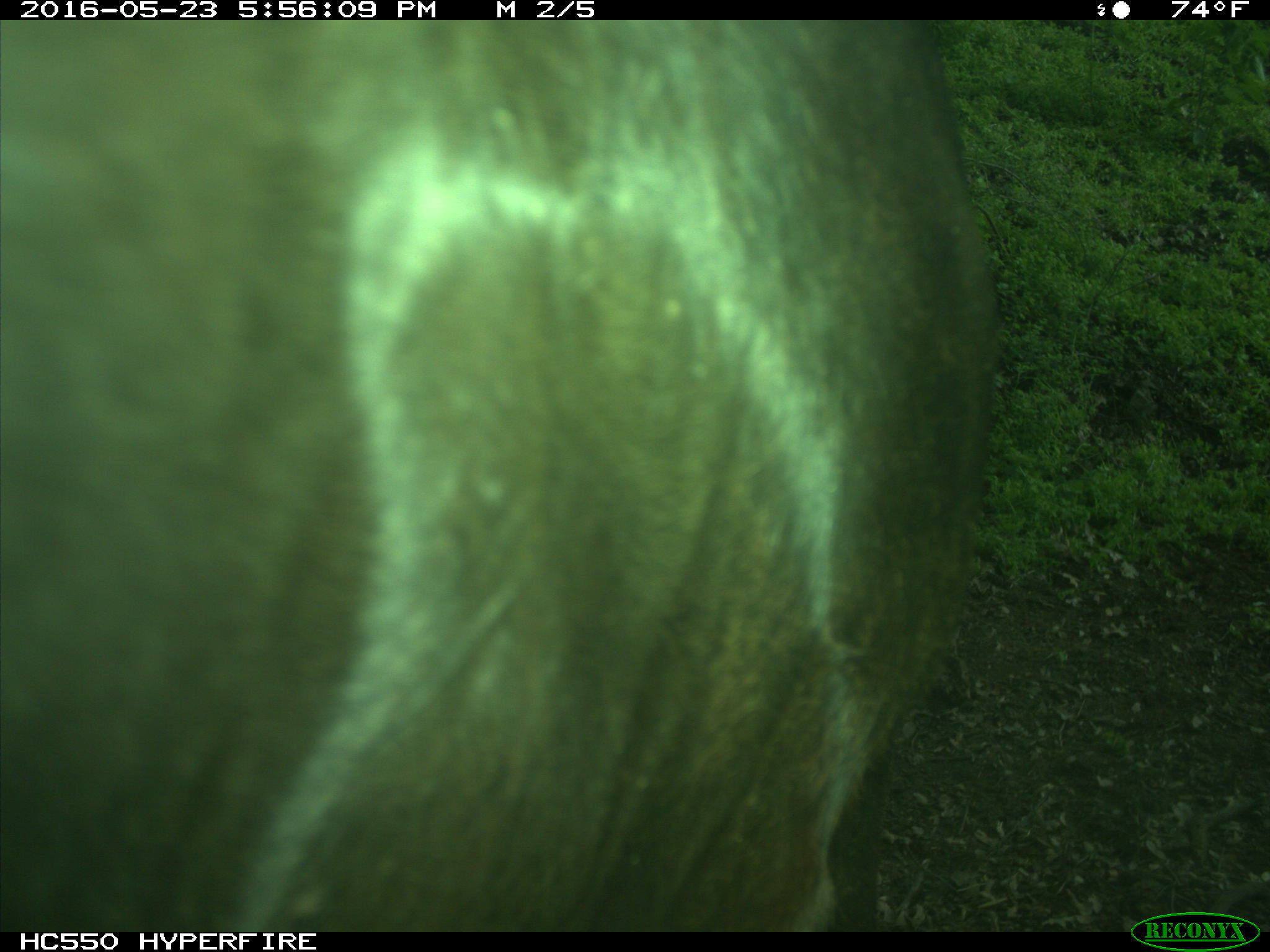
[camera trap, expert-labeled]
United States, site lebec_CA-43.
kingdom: Animalia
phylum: Chordata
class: Mammalia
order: Artiodactyla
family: Bovidae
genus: Bos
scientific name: Bos taurus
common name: domestic cow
Bos taurus (domestic cow).